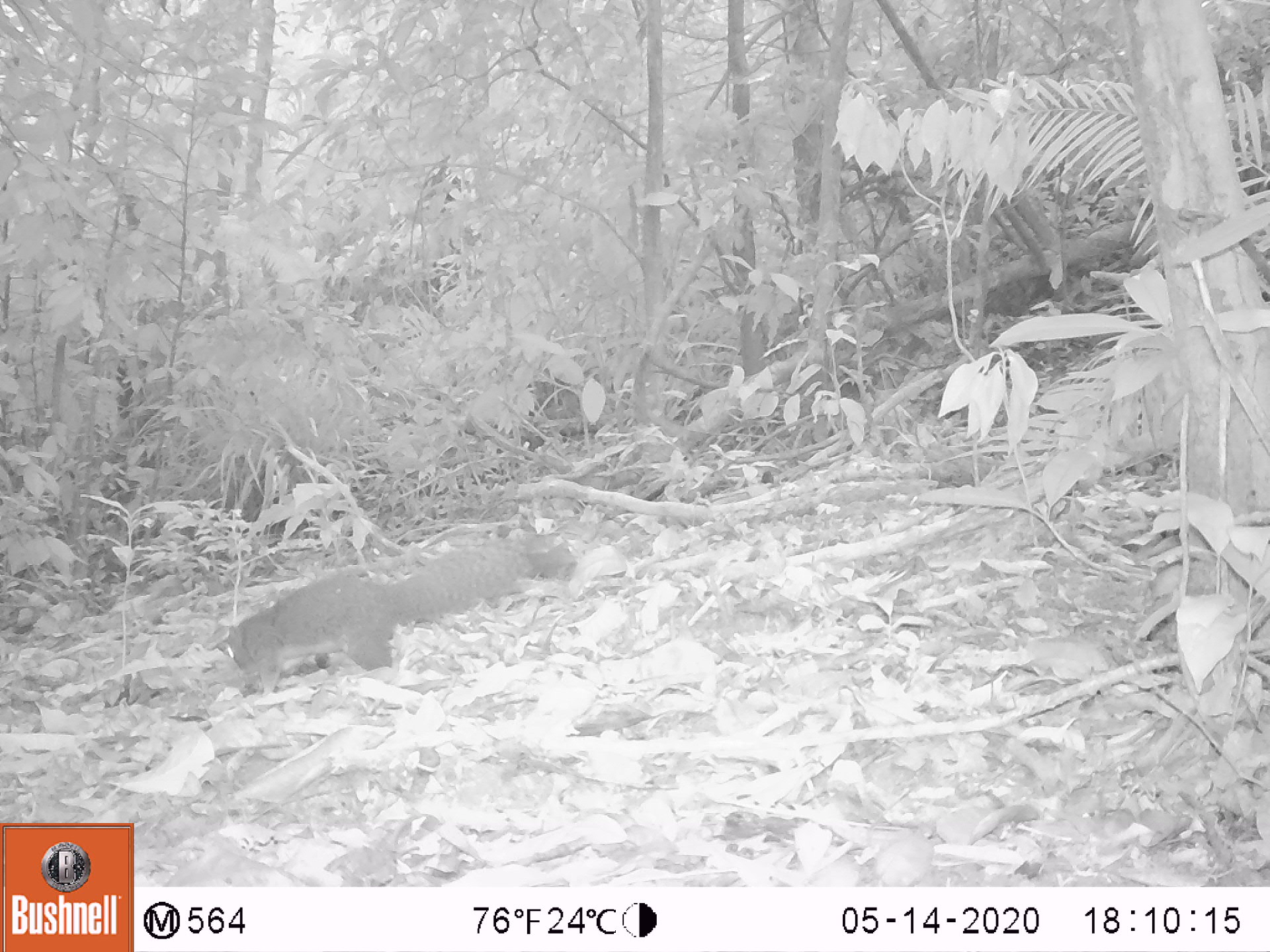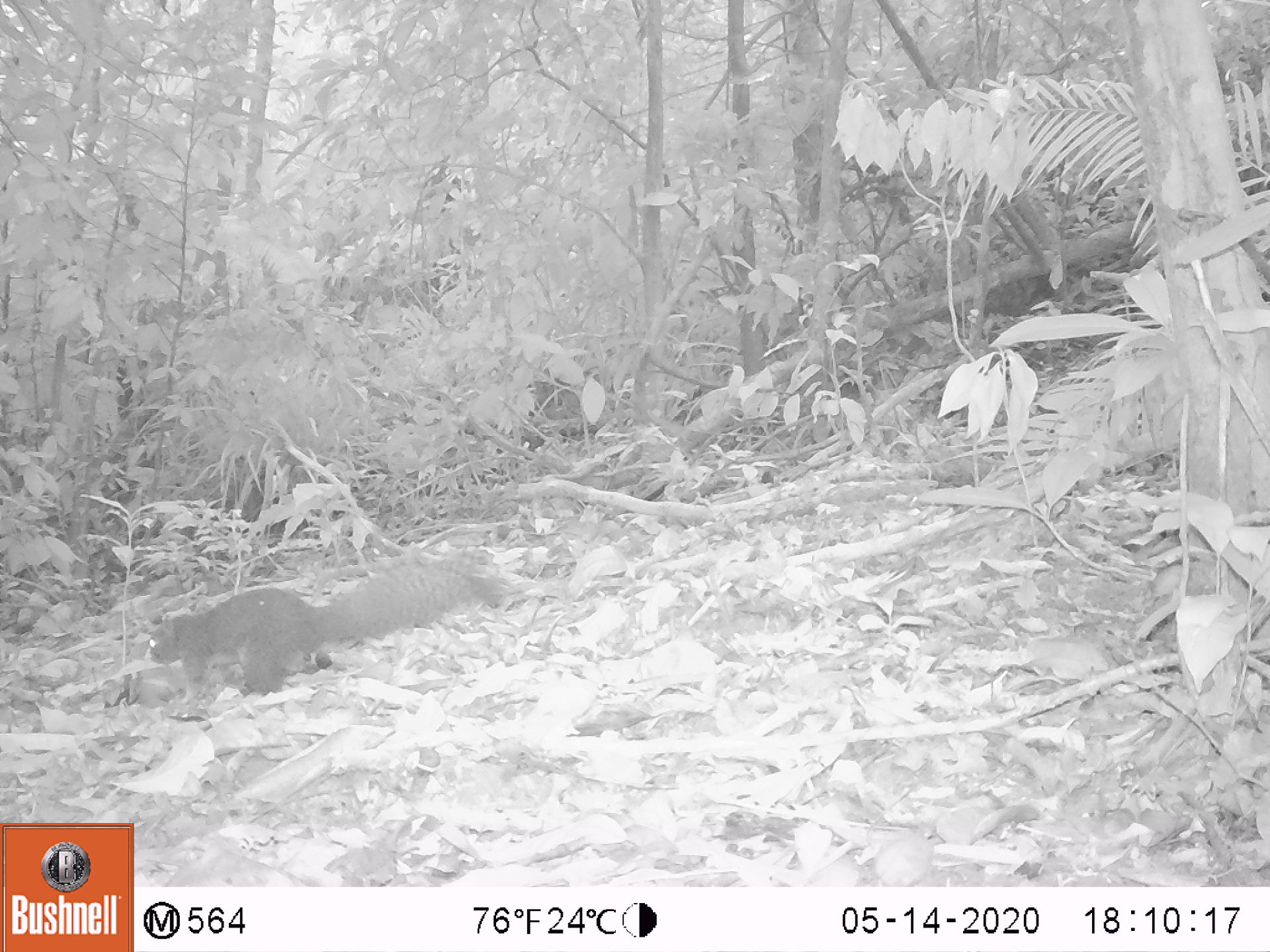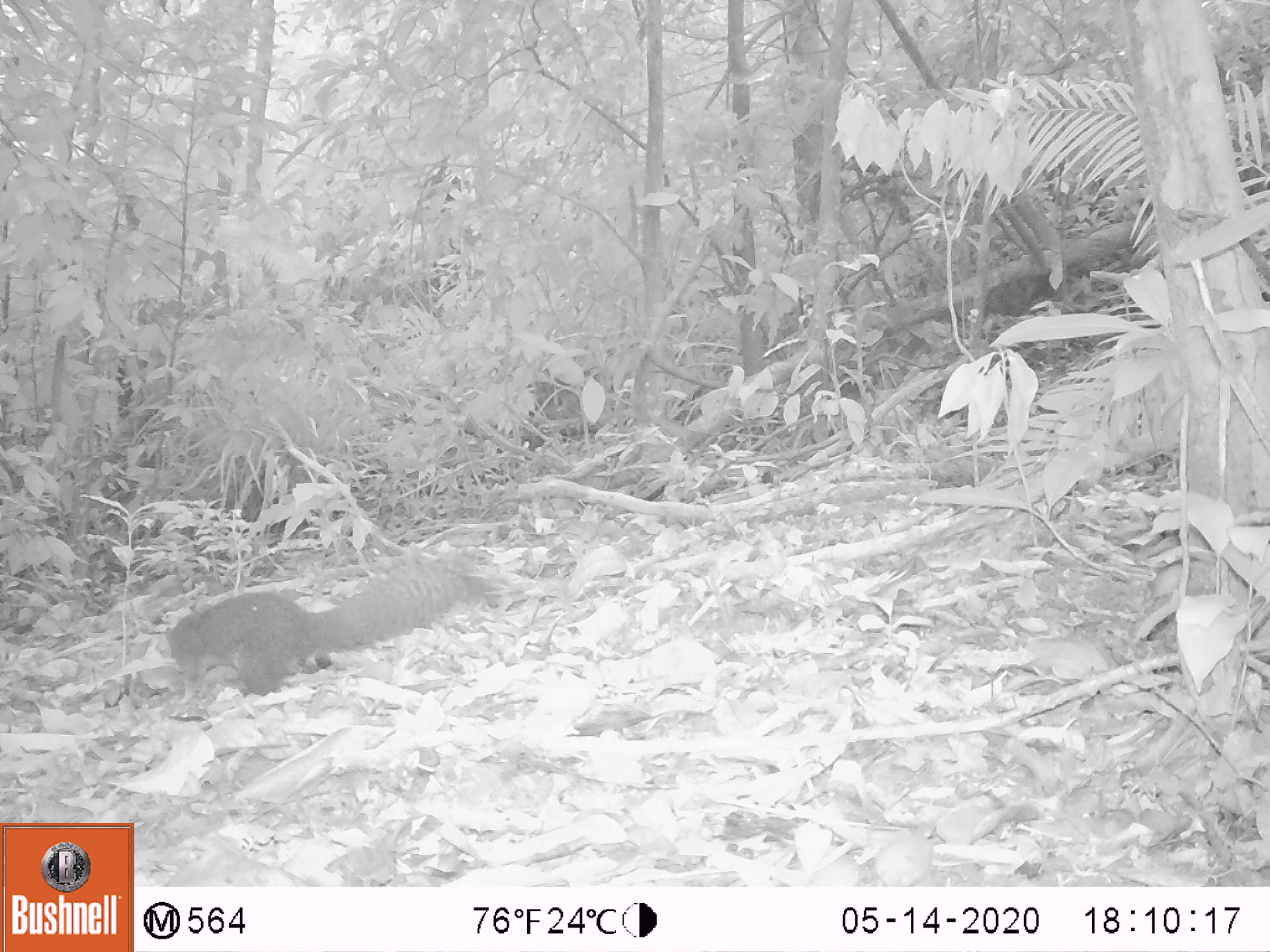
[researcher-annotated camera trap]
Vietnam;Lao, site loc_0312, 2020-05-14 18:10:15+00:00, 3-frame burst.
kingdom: Animalia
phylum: Chordata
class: Mammalia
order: Rodentia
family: Sciuridae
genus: Callosciurus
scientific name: Callosciurus erythraeus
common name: pallas's squirrel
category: pallass squirrel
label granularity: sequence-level